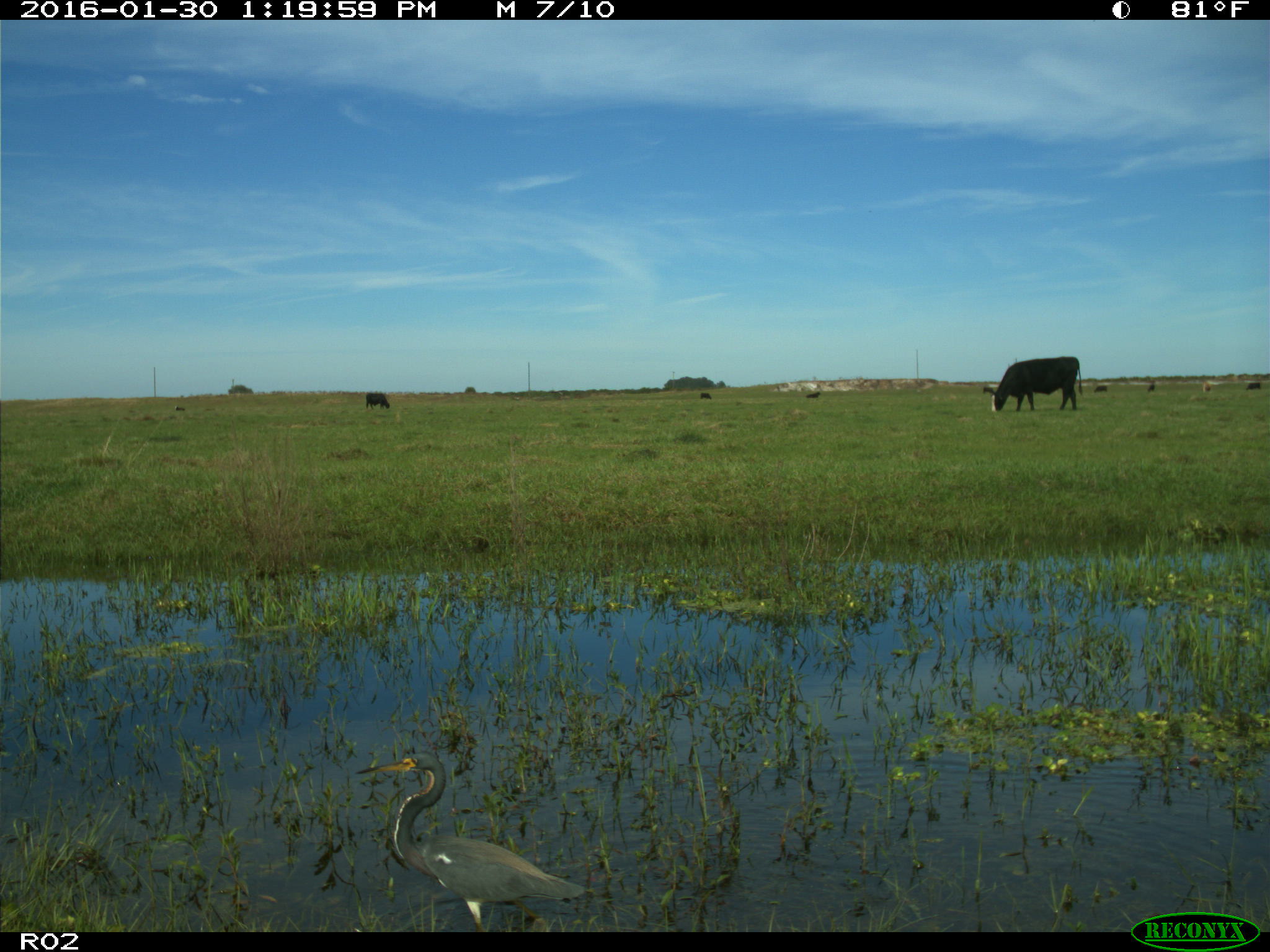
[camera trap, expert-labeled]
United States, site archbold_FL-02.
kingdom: Animalia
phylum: Chordata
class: Mammalia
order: Artiodactyla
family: Bovidae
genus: Bos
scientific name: Bos taurus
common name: domestic cow